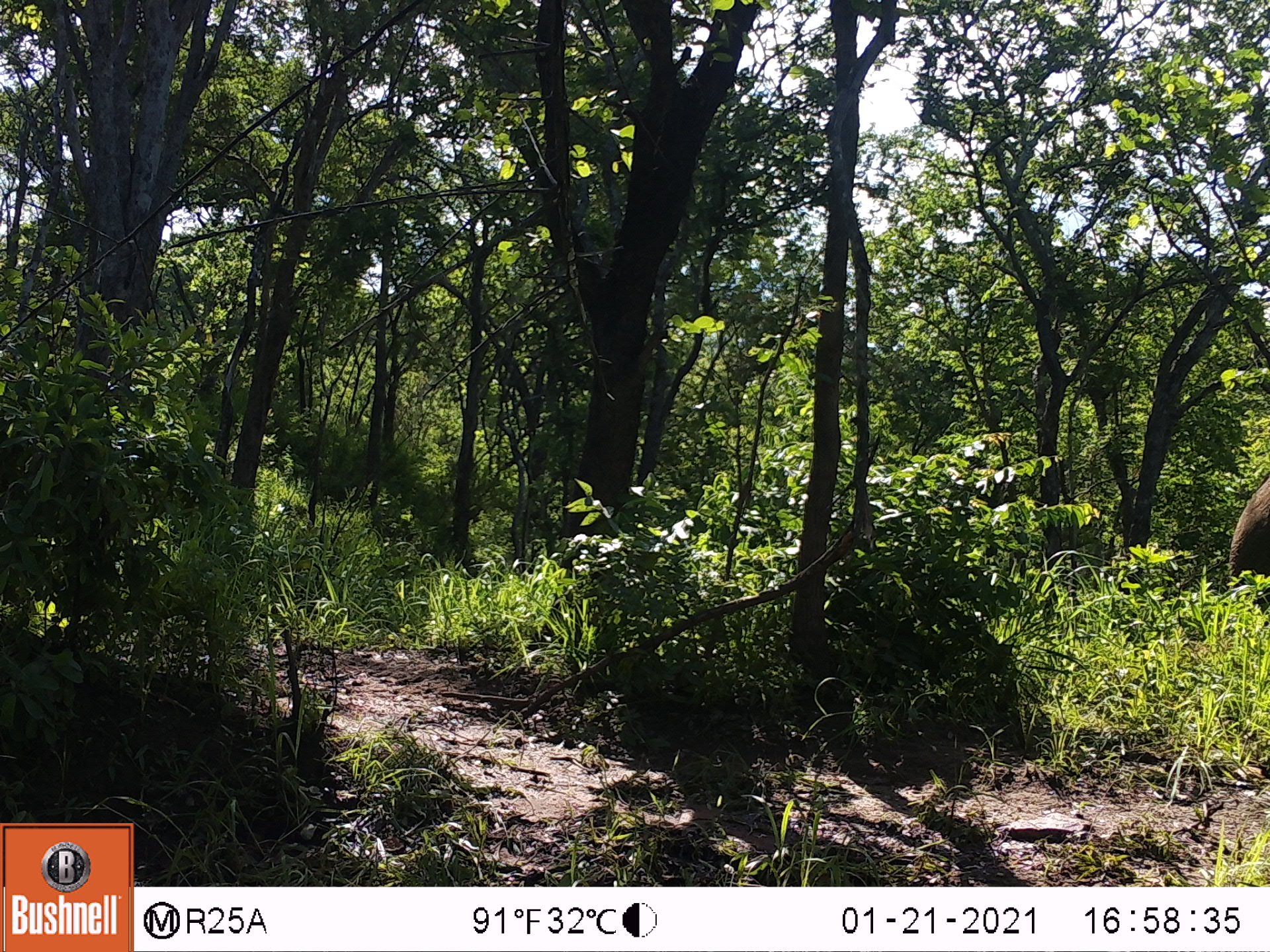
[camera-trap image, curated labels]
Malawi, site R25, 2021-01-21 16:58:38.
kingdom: Animalia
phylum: Chordata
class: Mammalia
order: Proboscidea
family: Elephantidae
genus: Loxodonta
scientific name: Loxodonta africana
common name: african savanna elephant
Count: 1.